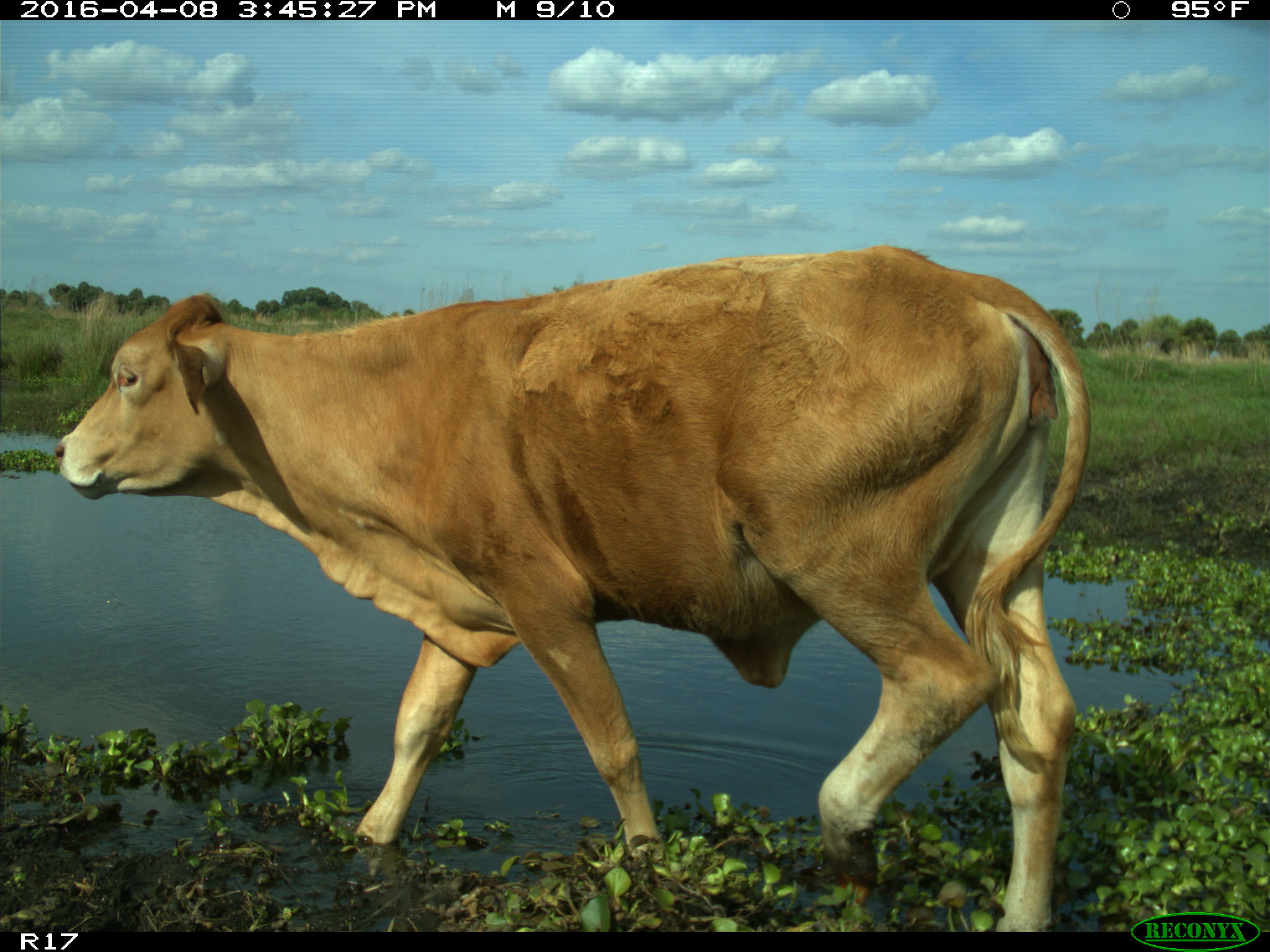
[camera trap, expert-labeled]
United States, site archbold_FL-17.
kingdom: Animalia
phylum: Chordata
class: Mammalia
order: Artiodactyla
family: Bovidae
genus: Bos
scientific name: Bos taurus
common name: domestic cow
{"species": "Bos taurus (domestic cow)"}